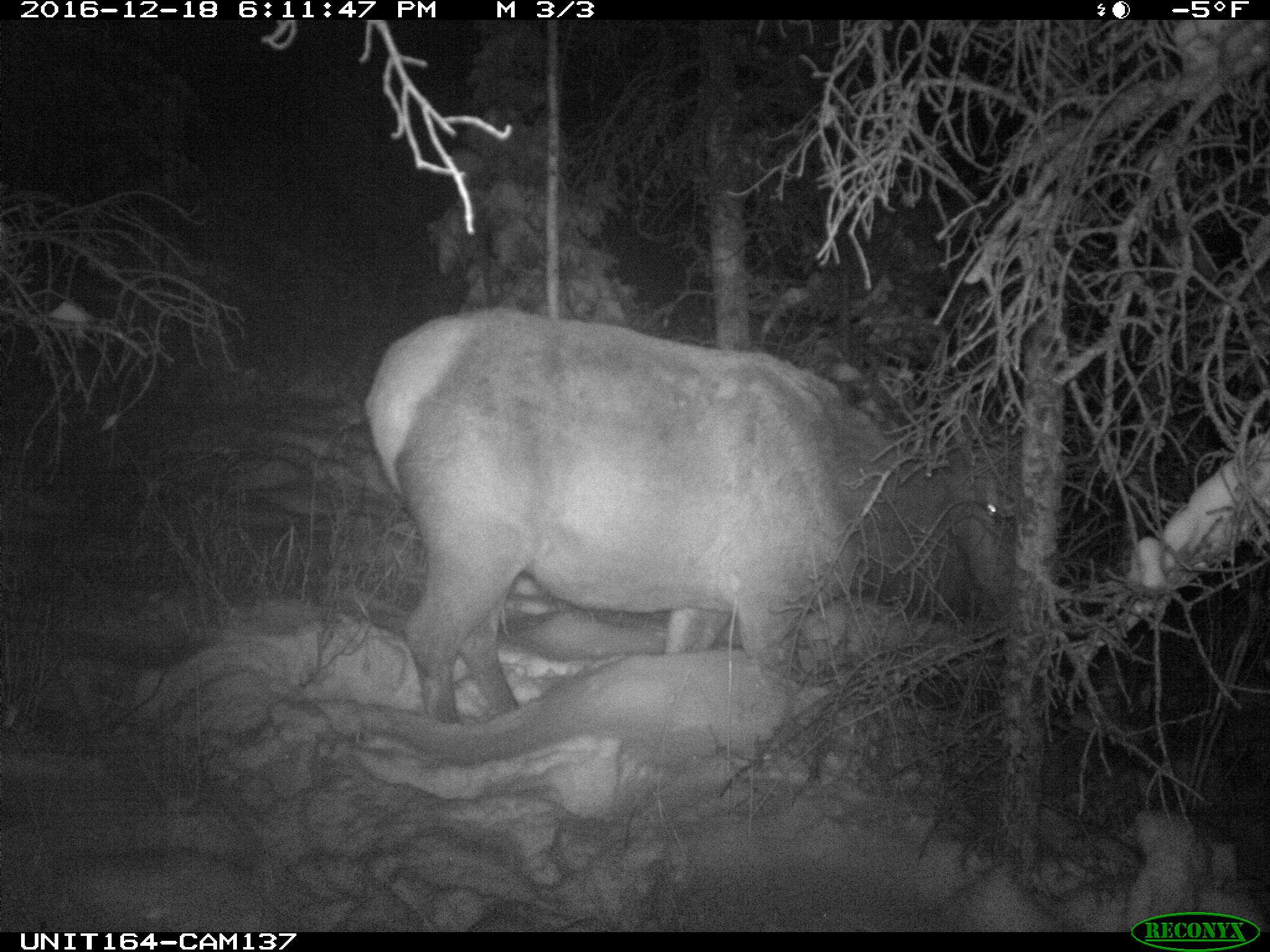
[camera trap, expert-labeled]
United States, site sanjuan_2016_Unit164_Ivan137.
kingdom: Animalia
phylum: Chordata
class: Mammalia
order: Artiodactyla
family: Cervidae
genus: Cervus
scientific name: Cervus elaphus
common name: red deer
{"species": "Cervus elaphus (red deer)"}